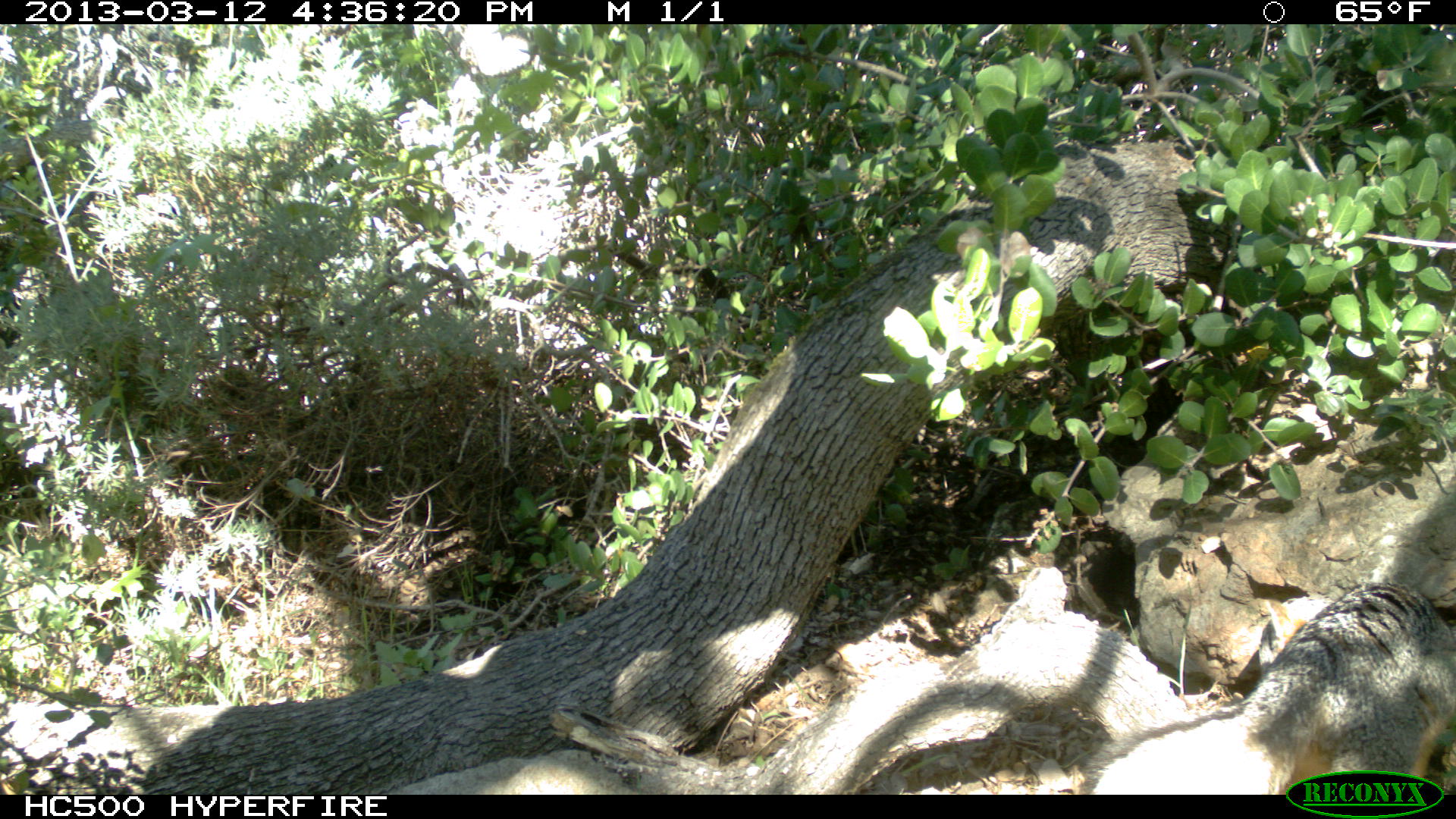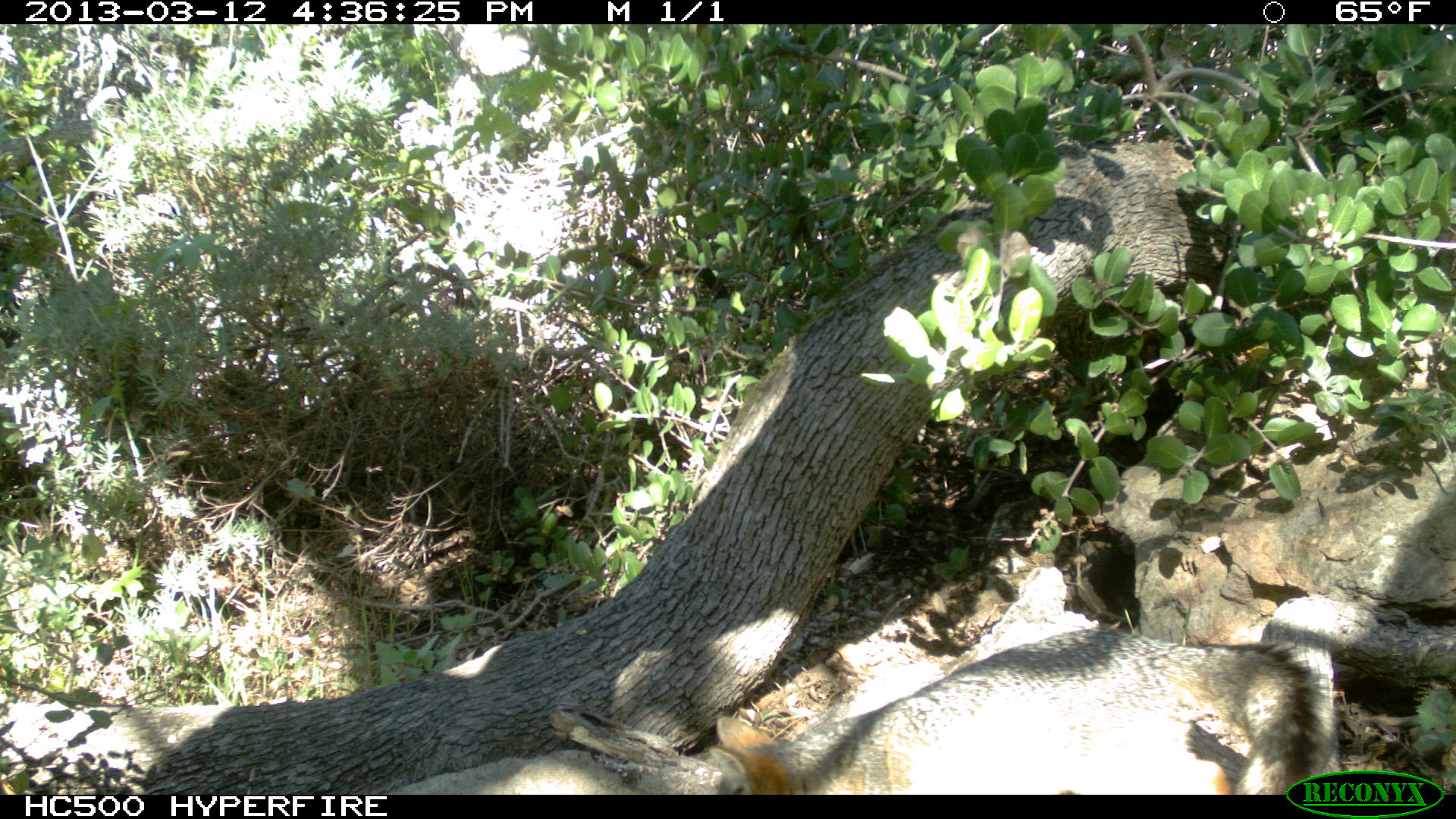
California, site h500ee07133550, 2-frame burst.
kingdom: Animalia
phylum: Chordata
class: Mammalia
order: Carnivora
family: Canidae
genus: Urocyon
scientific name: Urocyon littoralis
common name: island fox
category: fox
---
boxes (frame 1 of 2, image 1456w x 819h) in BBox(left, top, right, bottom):
fox: BBox(1088, 581, 1455, 795)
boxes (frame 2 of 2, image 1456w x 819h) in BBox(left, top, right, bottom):
fox: BBox(708, 628, 1335, 793)